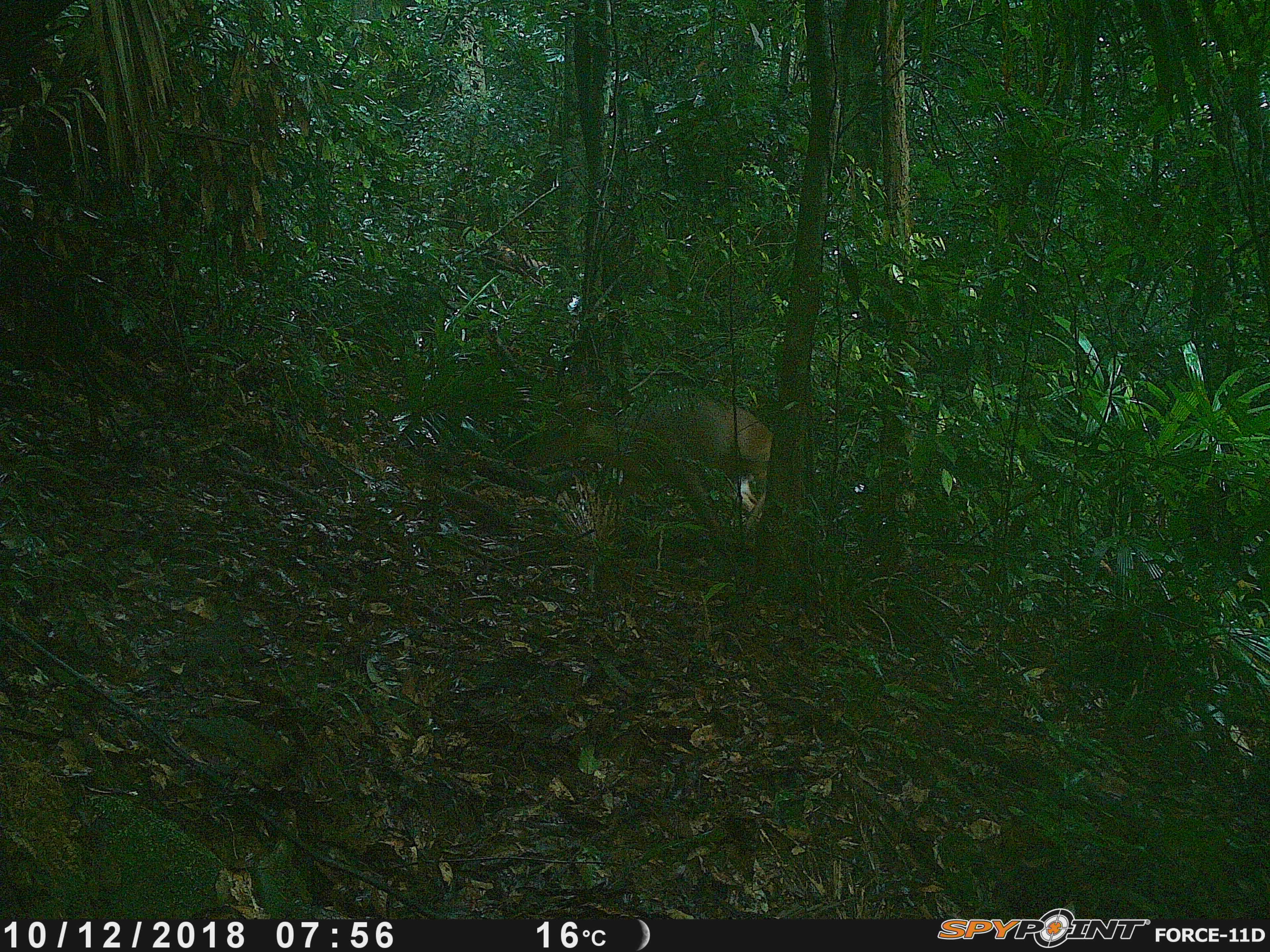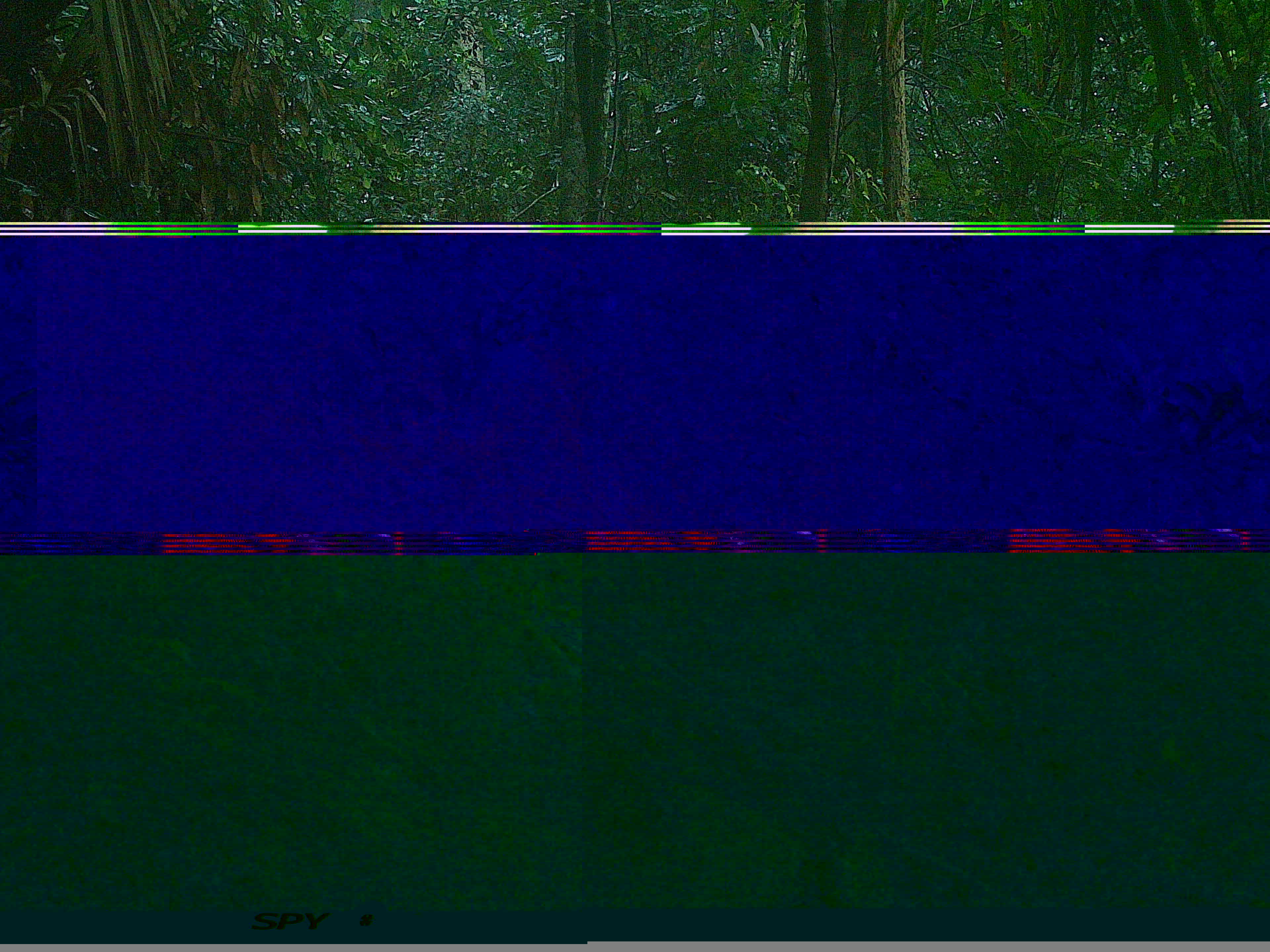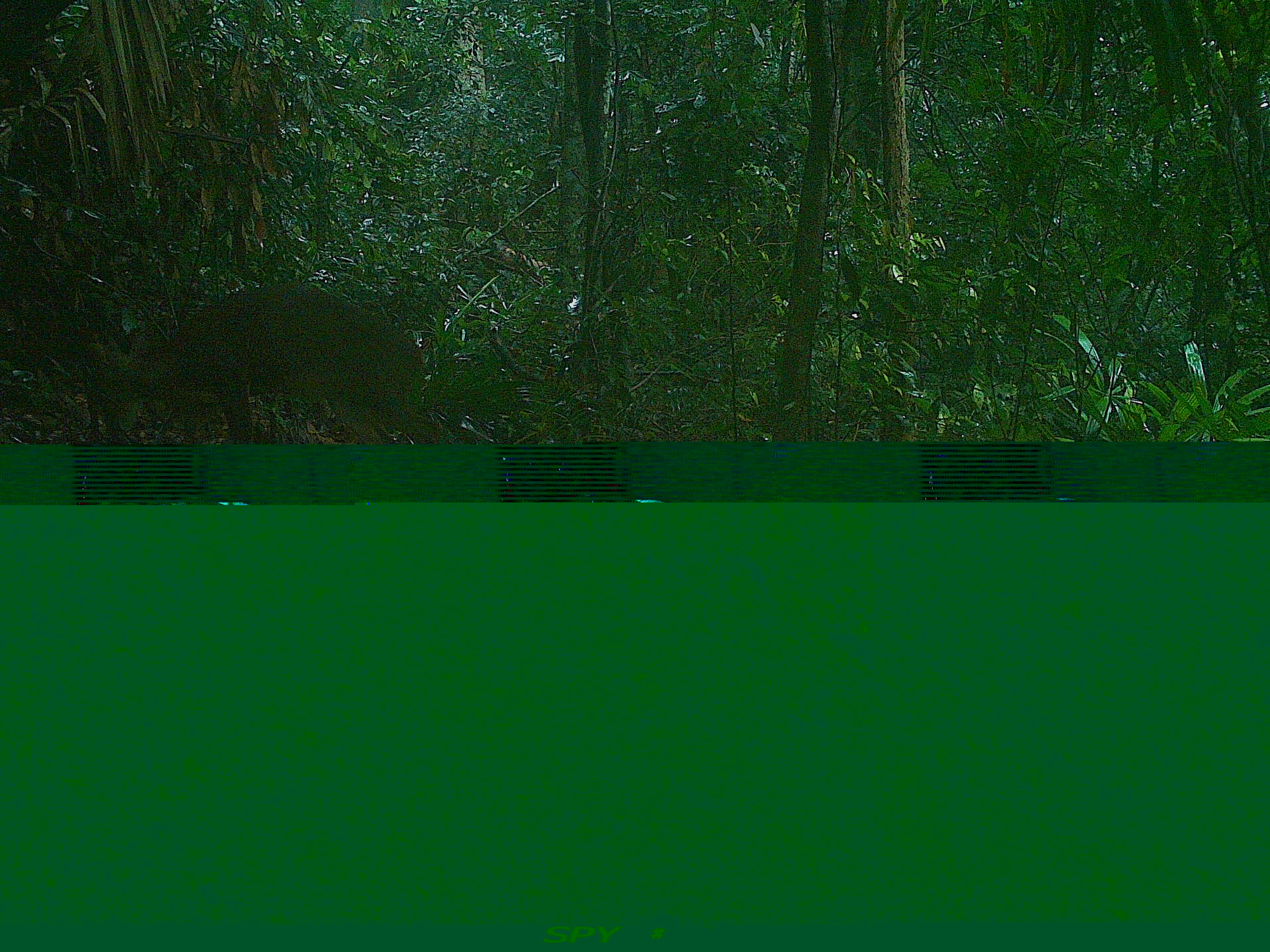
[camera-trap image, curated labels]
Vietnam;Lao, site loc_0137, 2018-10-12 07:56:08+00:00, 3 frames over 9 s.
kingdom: Animalia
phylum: Chordata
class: Mammalia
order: Artiodactyla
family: Cervidae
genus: Muntiacus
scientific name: Muntiacus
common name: muntjacs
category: unidentified muntjac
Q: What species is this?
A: Unidentified muntjac (muntjacs) (Muntiacus).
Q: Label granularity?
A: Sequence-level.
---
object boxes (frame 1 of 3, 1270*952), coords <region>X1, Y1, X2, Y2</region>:
unidentified muntjac: <region>567, 388, 774, 539</region>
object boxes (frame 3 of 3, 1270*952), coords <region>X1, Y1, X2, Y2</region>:
unidentified muntjac: <region>134, 281, 440, 444</region>